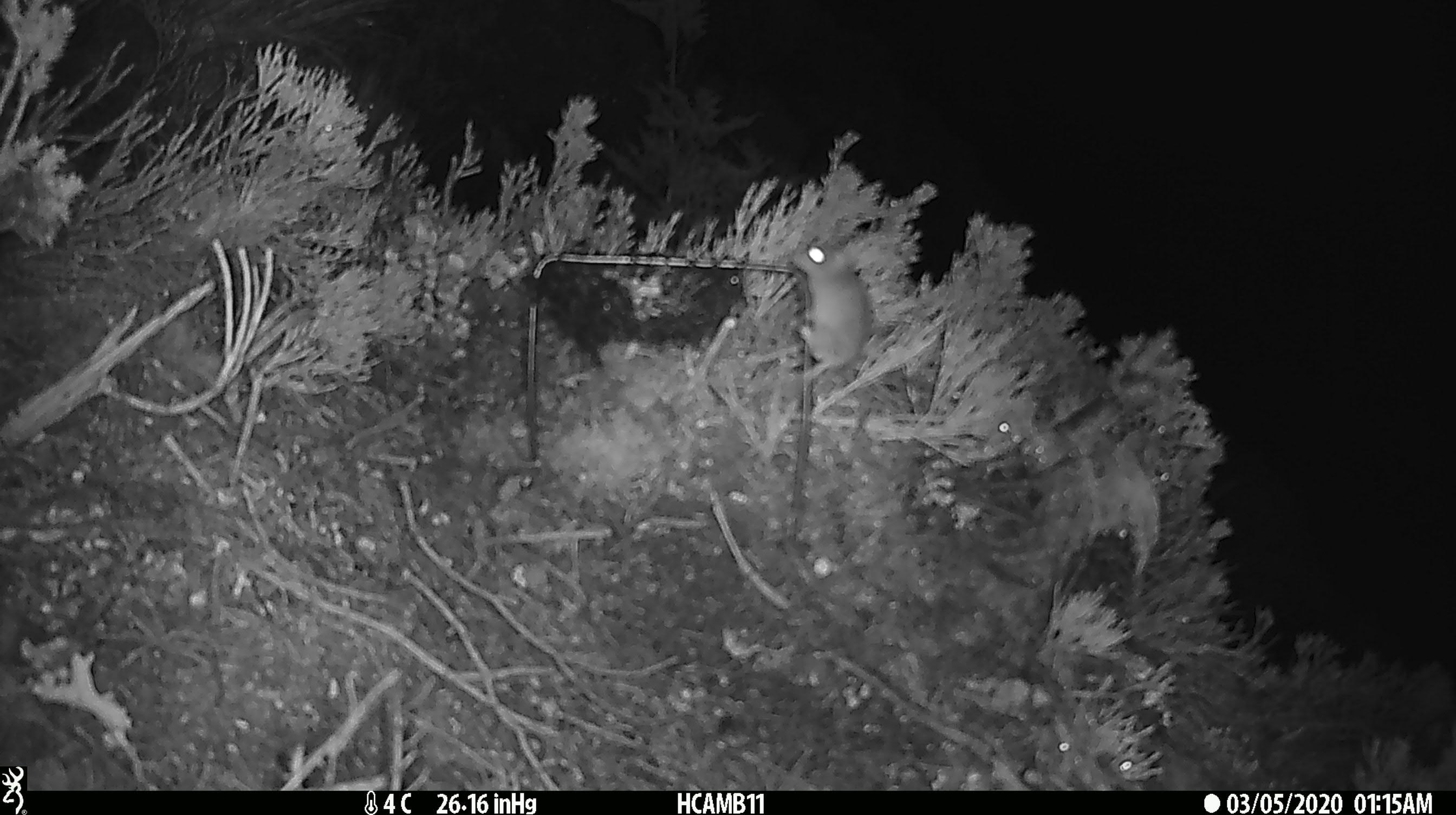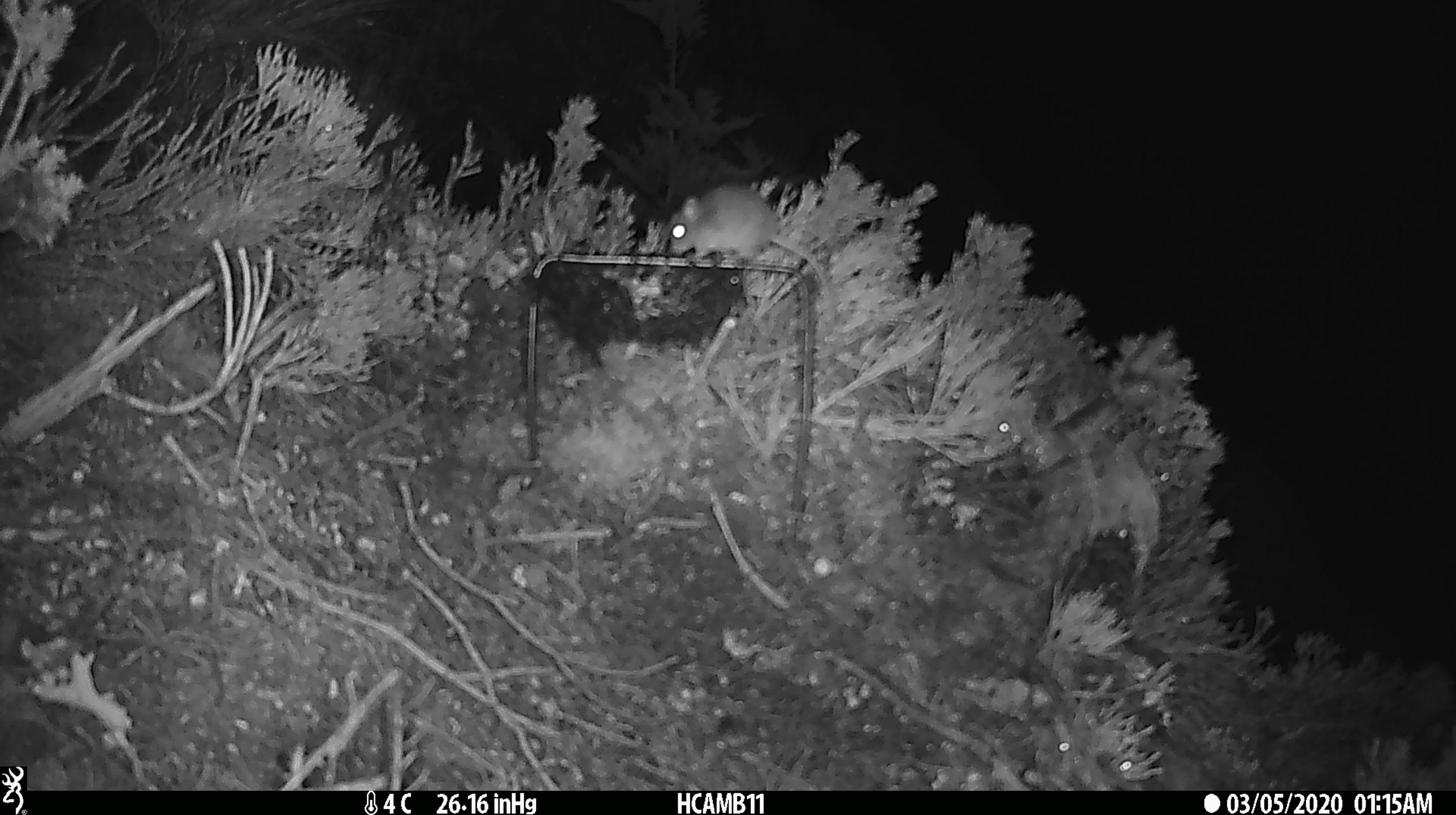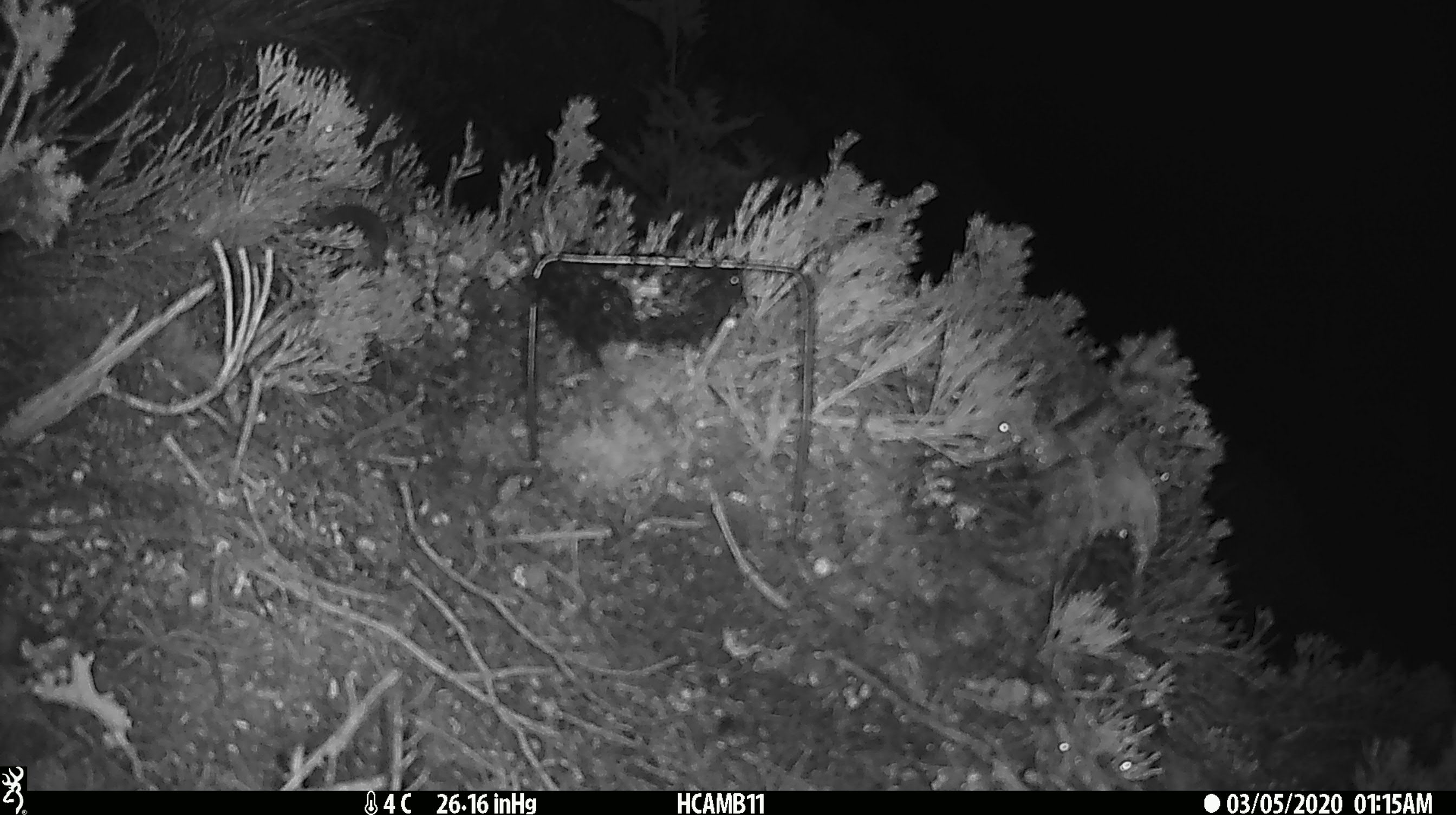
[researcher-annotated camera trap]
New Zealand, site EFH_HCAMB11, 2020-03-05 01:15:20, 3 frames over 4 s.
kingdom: Animalia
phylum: Chordata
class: Mammalia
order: Rodentia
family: Muridae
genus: Mus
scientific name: Mus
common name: mouse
Mouse (Mus).